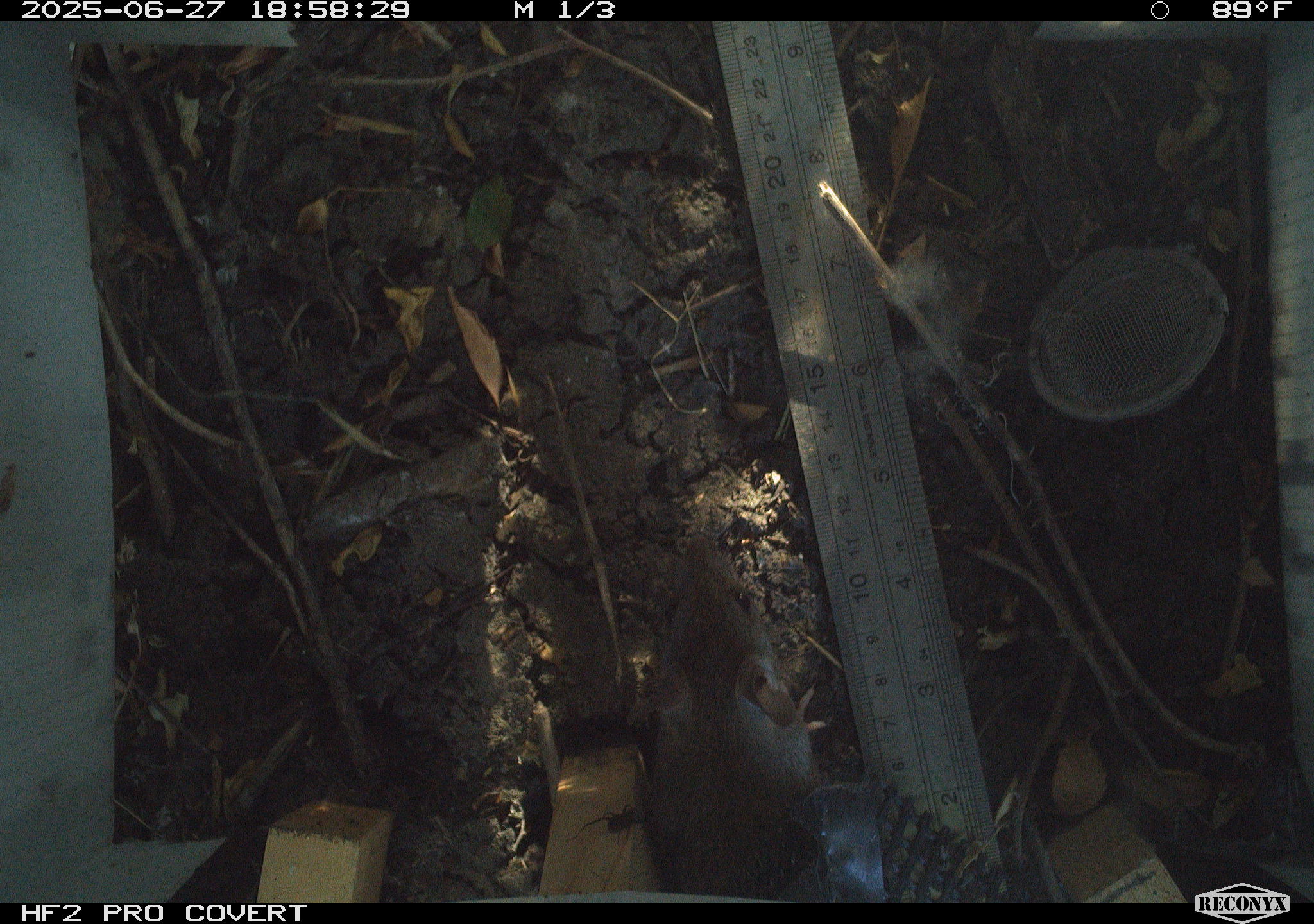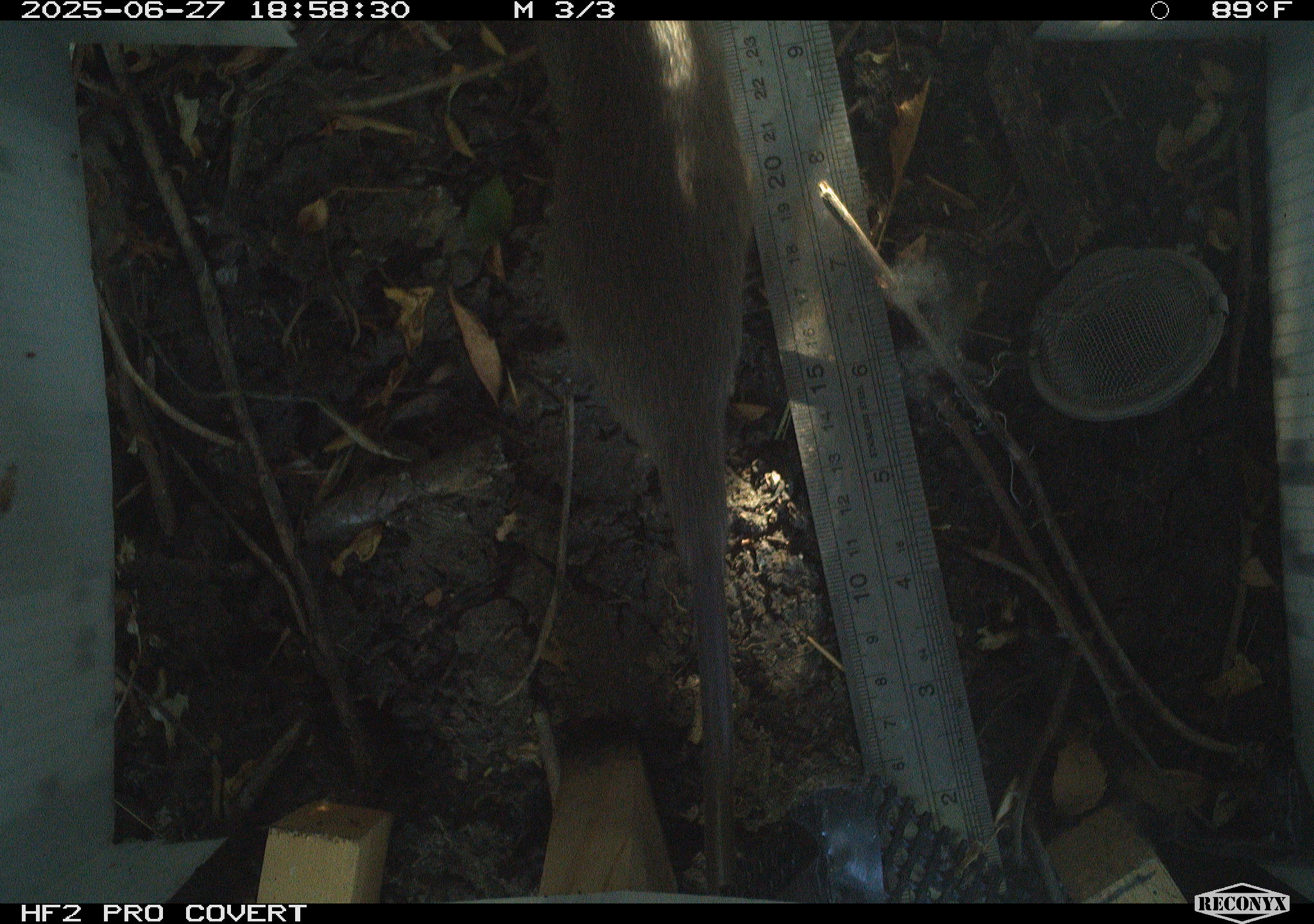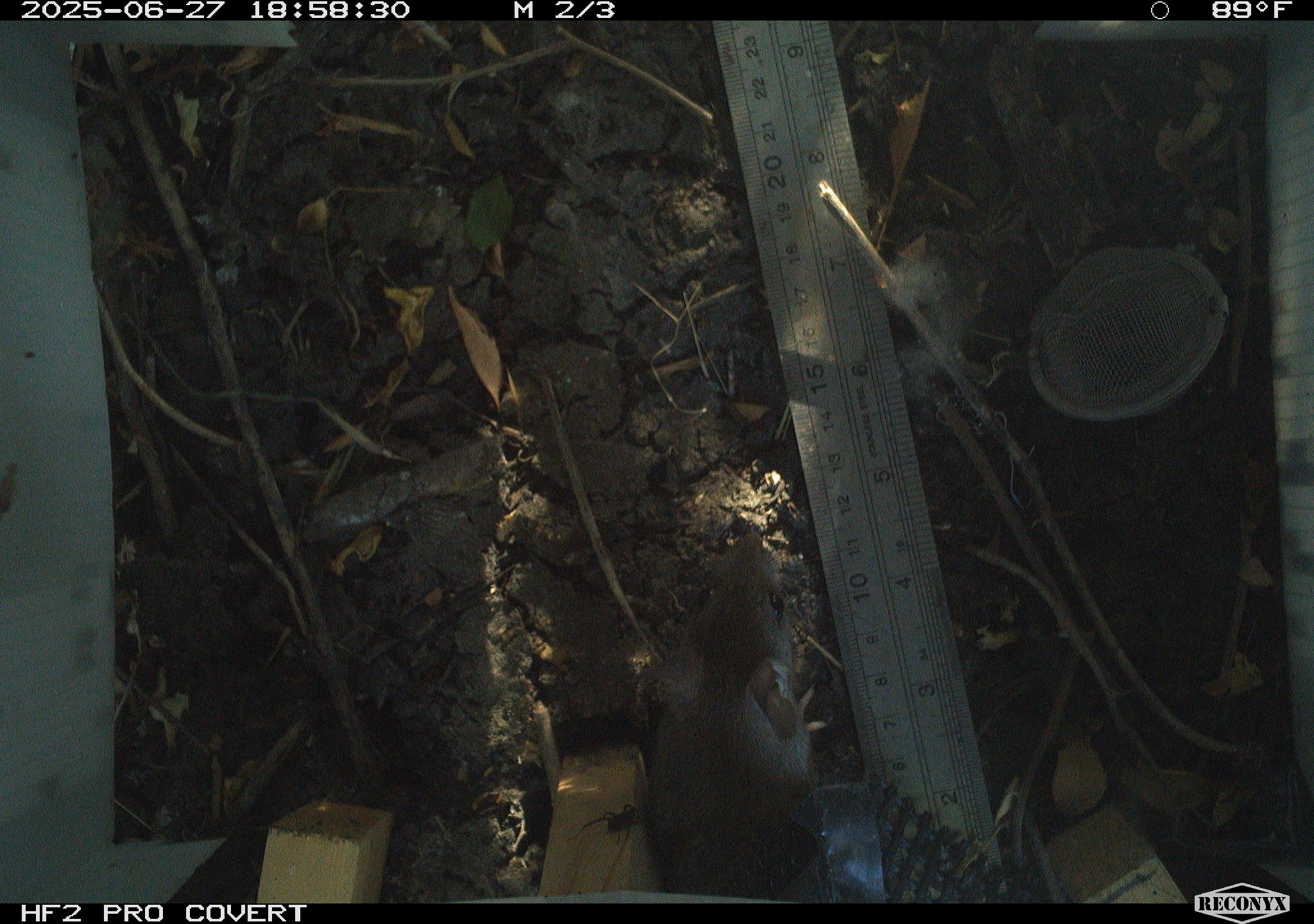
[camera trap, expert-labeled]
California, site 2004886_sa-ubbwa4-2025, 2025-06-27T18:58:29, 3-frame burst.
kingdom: Animalia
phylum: Chordata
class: Mammalia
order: Rodentia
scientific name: Rodentia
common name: rodent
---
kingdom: Animalia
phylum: Chordata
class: Mammalia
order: Rodentia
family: Muridae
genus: Rattus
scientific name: Rattus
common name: rat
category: rattus species